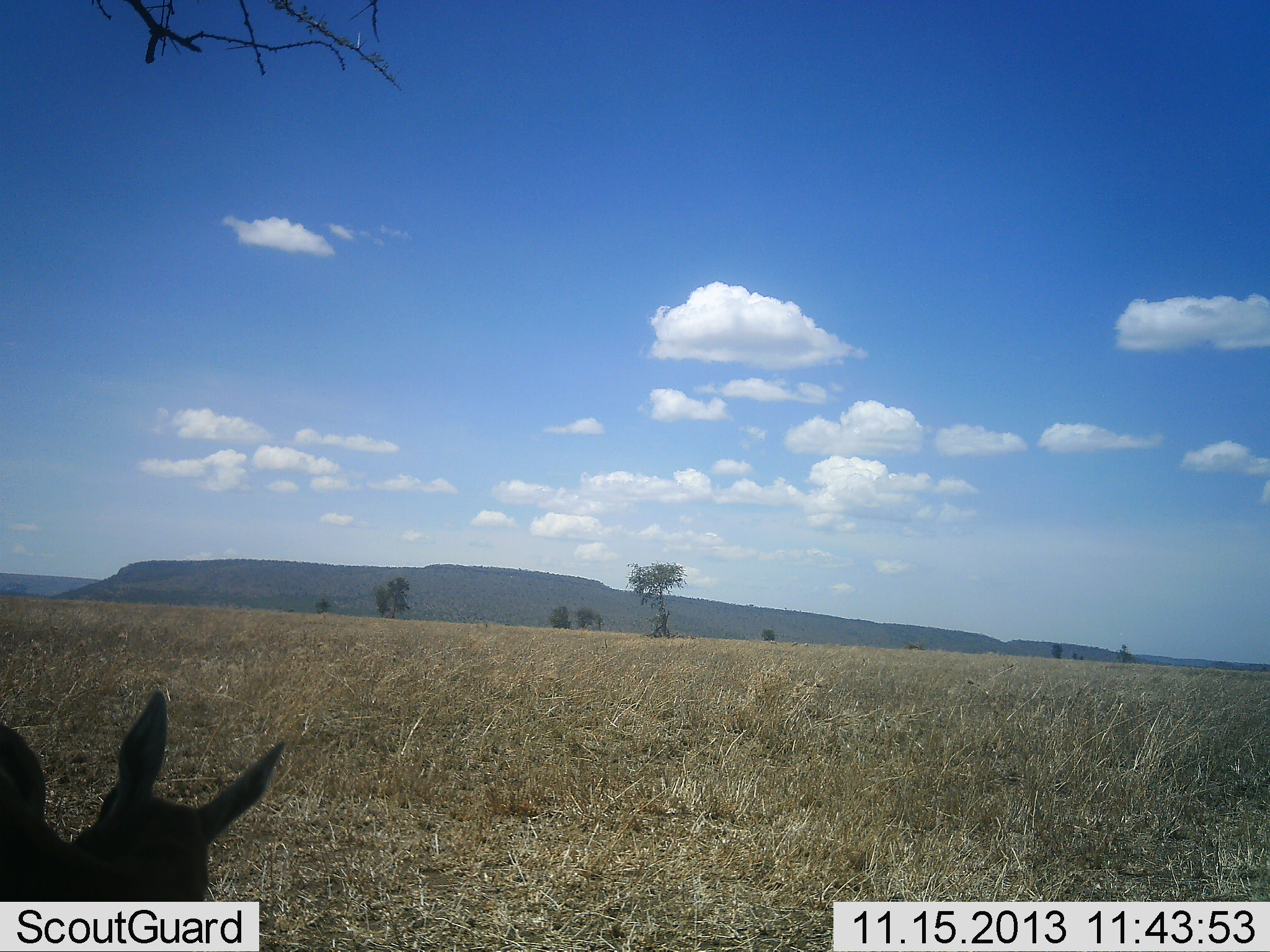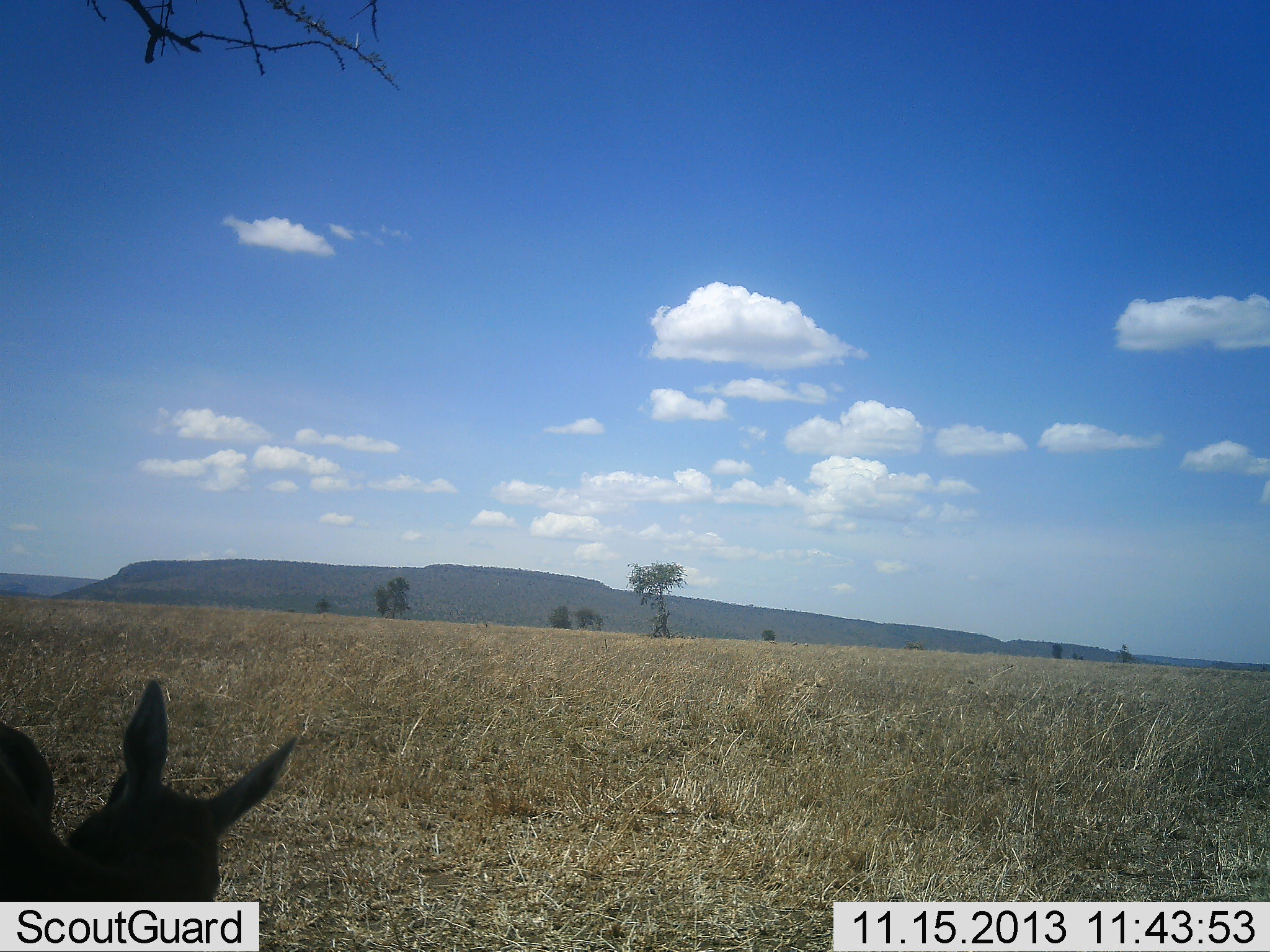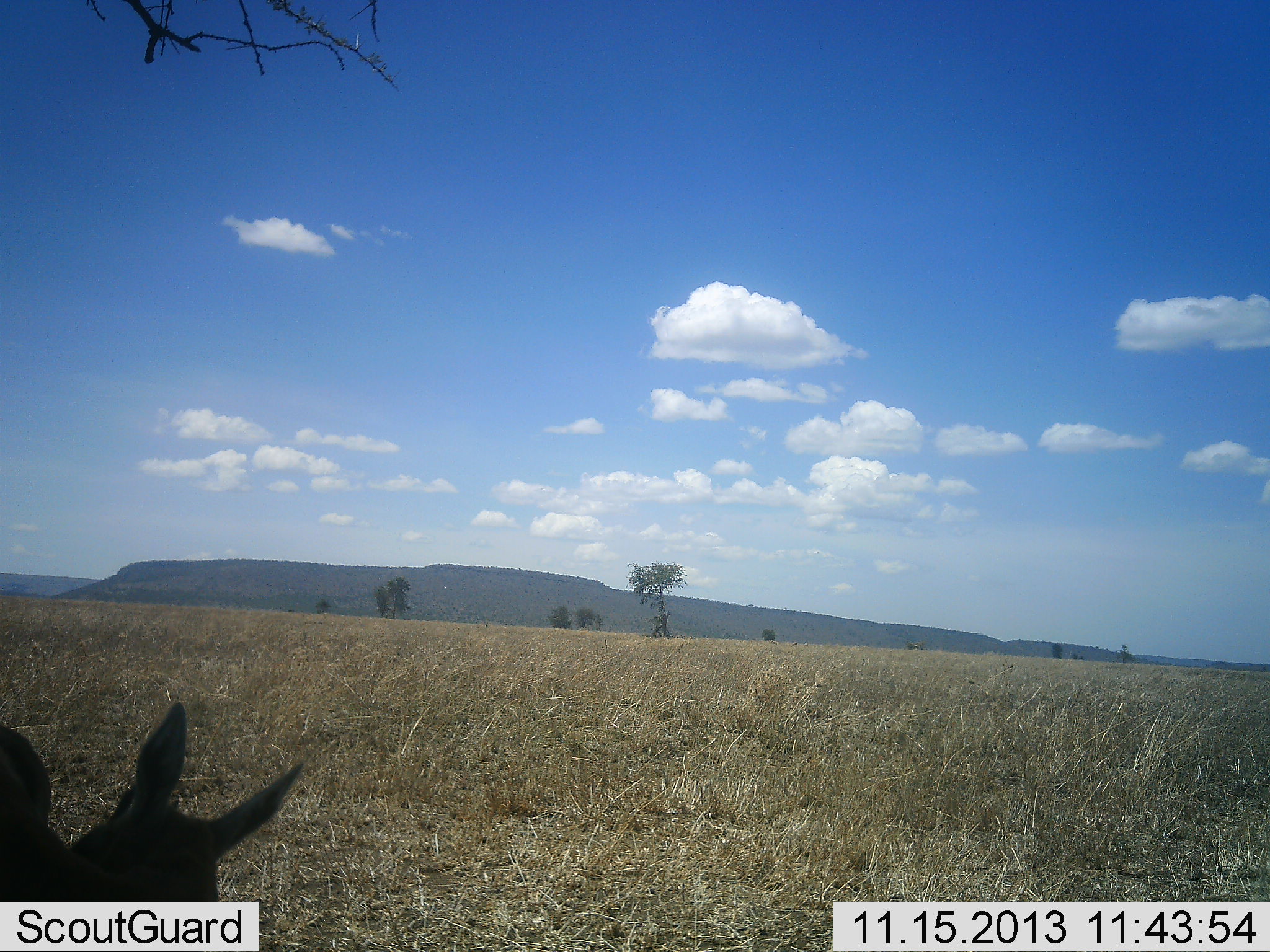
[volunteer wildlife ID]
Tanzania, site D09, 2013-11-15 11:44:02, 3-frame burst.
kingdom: Animalia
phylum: Chordata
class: Mammalia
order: Artiodactyla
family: Bovidae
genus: Eudorcas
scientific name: Eudorcas thomsonii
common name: thomson's gazelle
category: gazellethomsons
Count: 1.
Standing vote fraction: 90%.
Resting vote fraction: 10%.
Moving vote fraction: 0%.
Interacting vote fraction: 0%.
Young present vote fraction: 0%.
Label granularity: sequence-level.